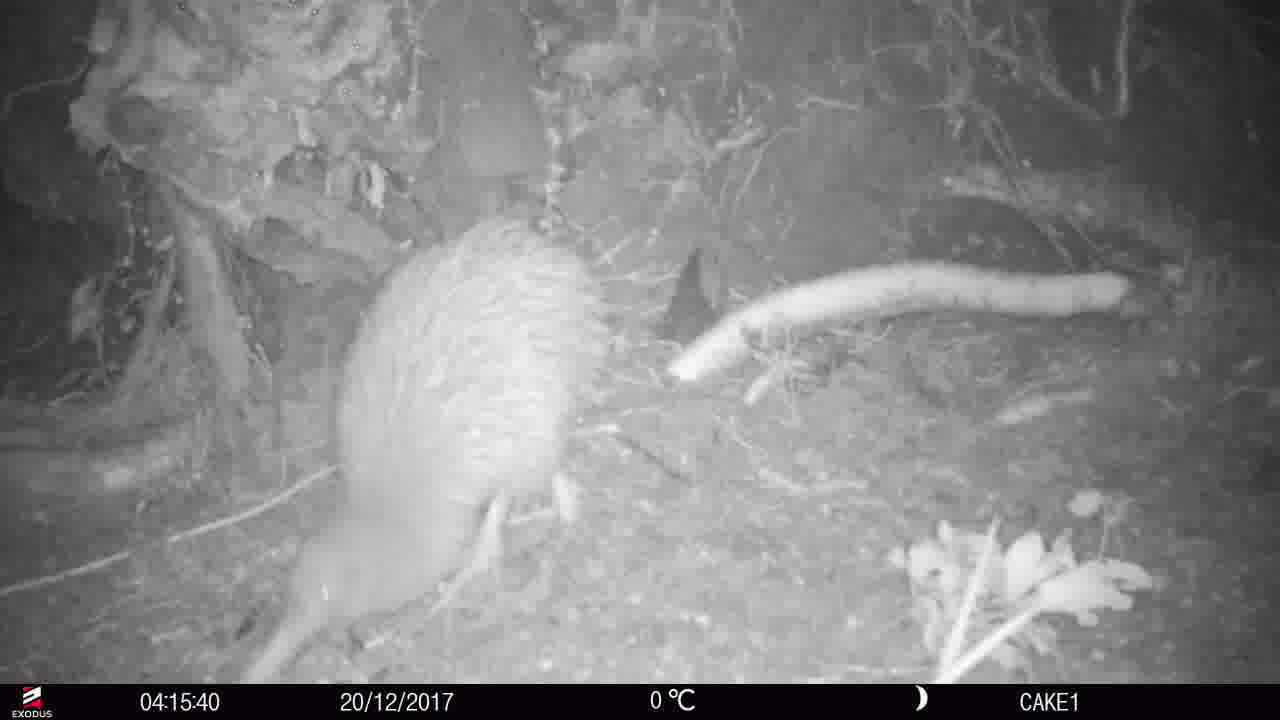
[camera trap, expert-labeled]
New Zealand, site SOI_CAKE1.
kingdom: Animalia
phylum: Chordata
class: Aves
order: Apterygiformes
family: Apterygidae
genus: Apteryx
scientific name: Apteryx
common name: kiwi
Kiwi (Apteryx).